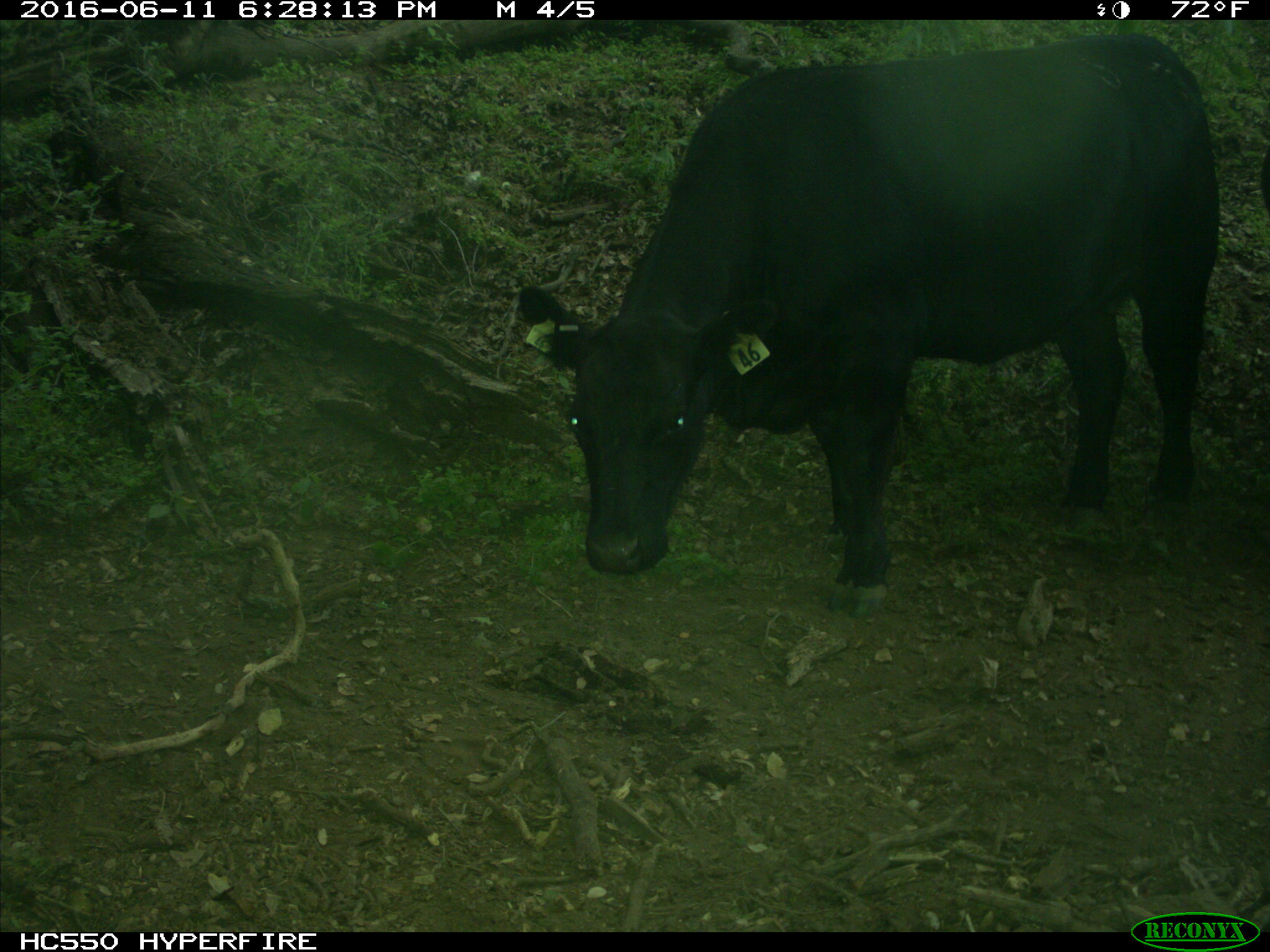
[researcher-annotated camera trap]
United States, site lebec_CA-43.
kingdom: Animalia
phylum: Chordata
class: Mammalia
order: Artiodactyla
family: Bovidae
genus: Bos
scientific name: Bos taurus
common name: domestic cow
Bos taurus (domestic cow).